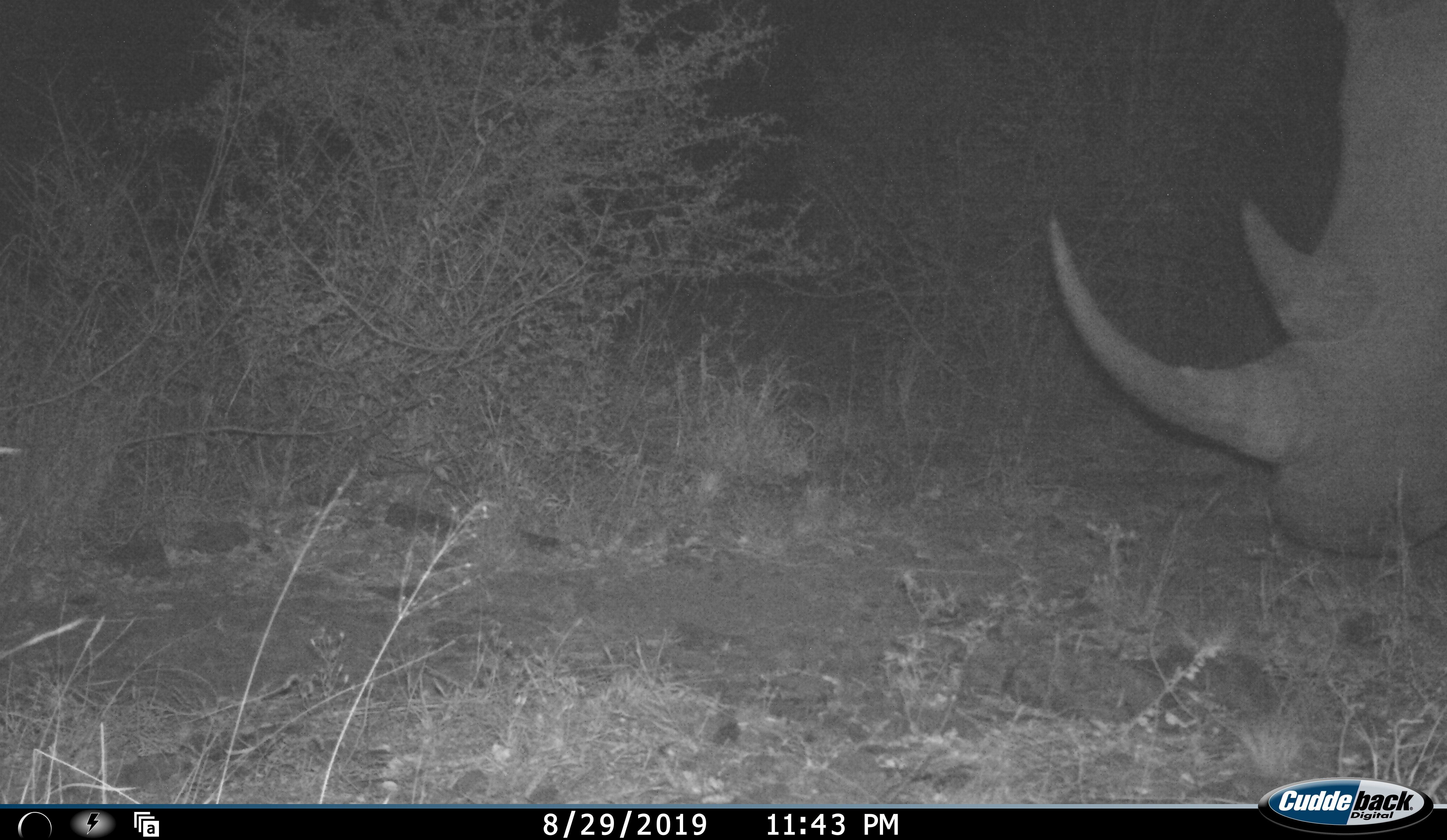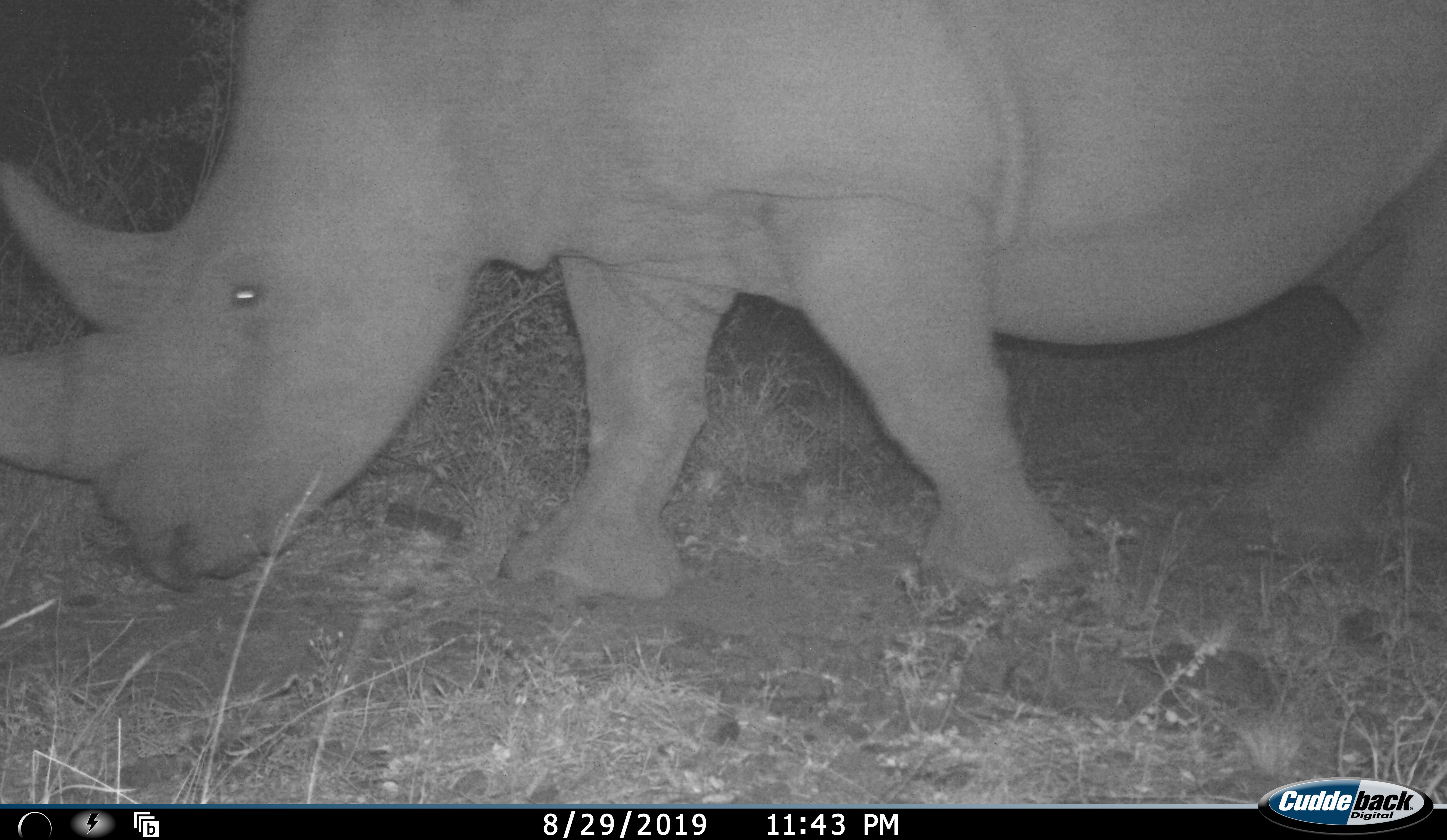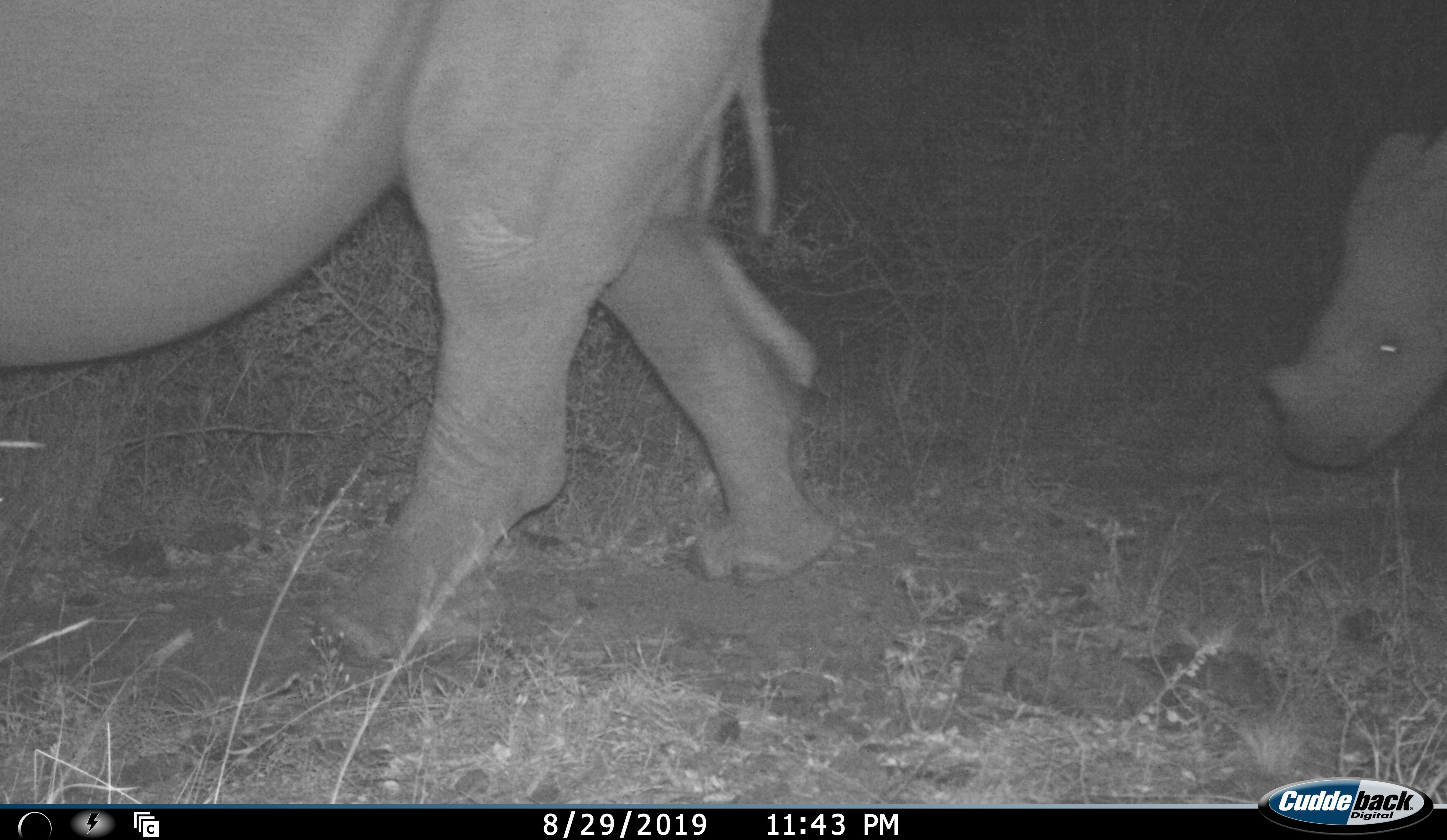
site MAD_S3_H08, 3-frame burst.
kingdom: Animalia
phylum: Chordata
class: Mammalia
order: Perissodactyla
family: Rhinocerotidae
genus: Diceros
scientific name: Diceros bicornis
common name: black rhinoceros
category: rhinocerosblack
Rhinocerosblack (black rhinoceros) (Diceros bicornis), count 2. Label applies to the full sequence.